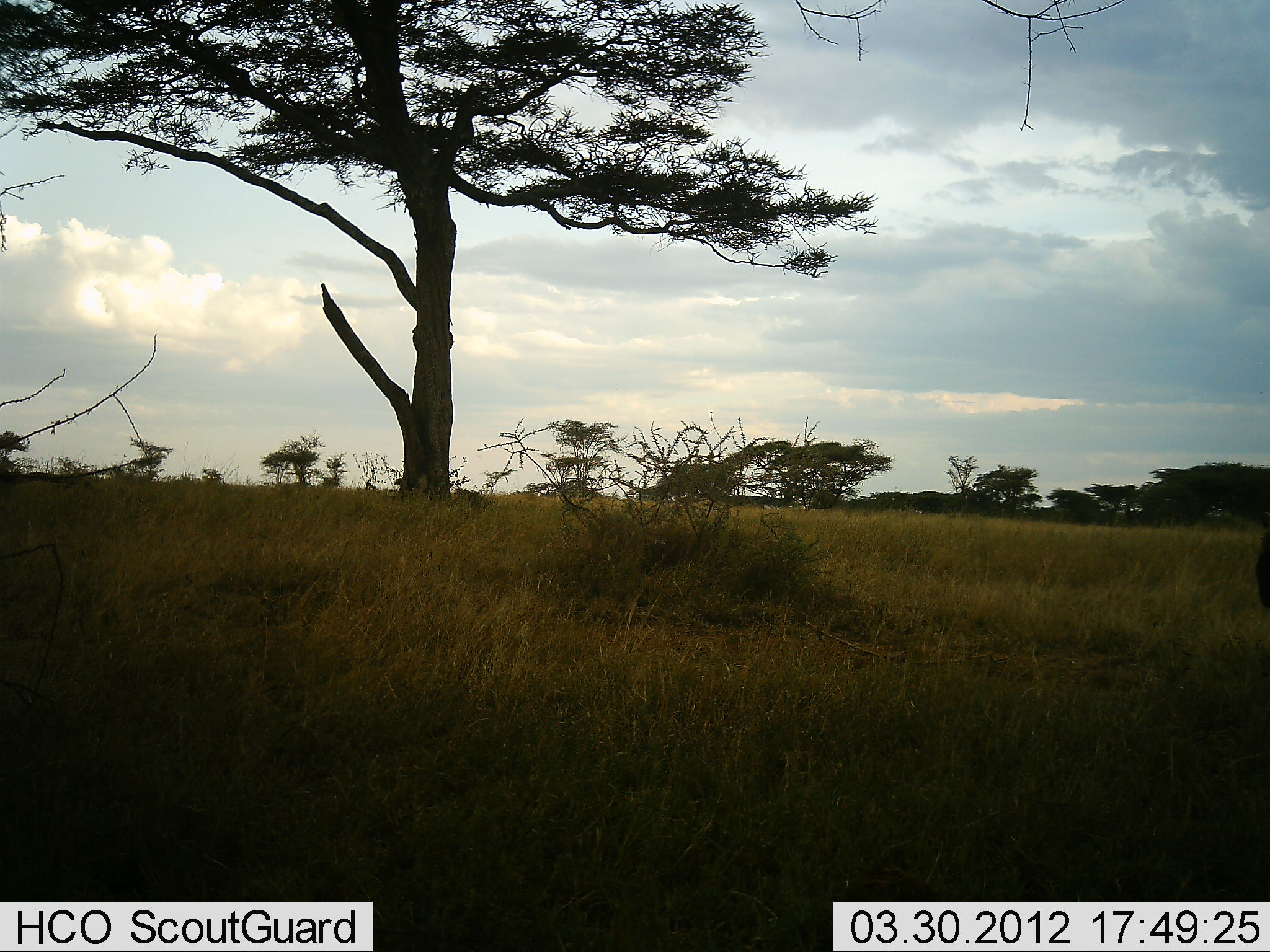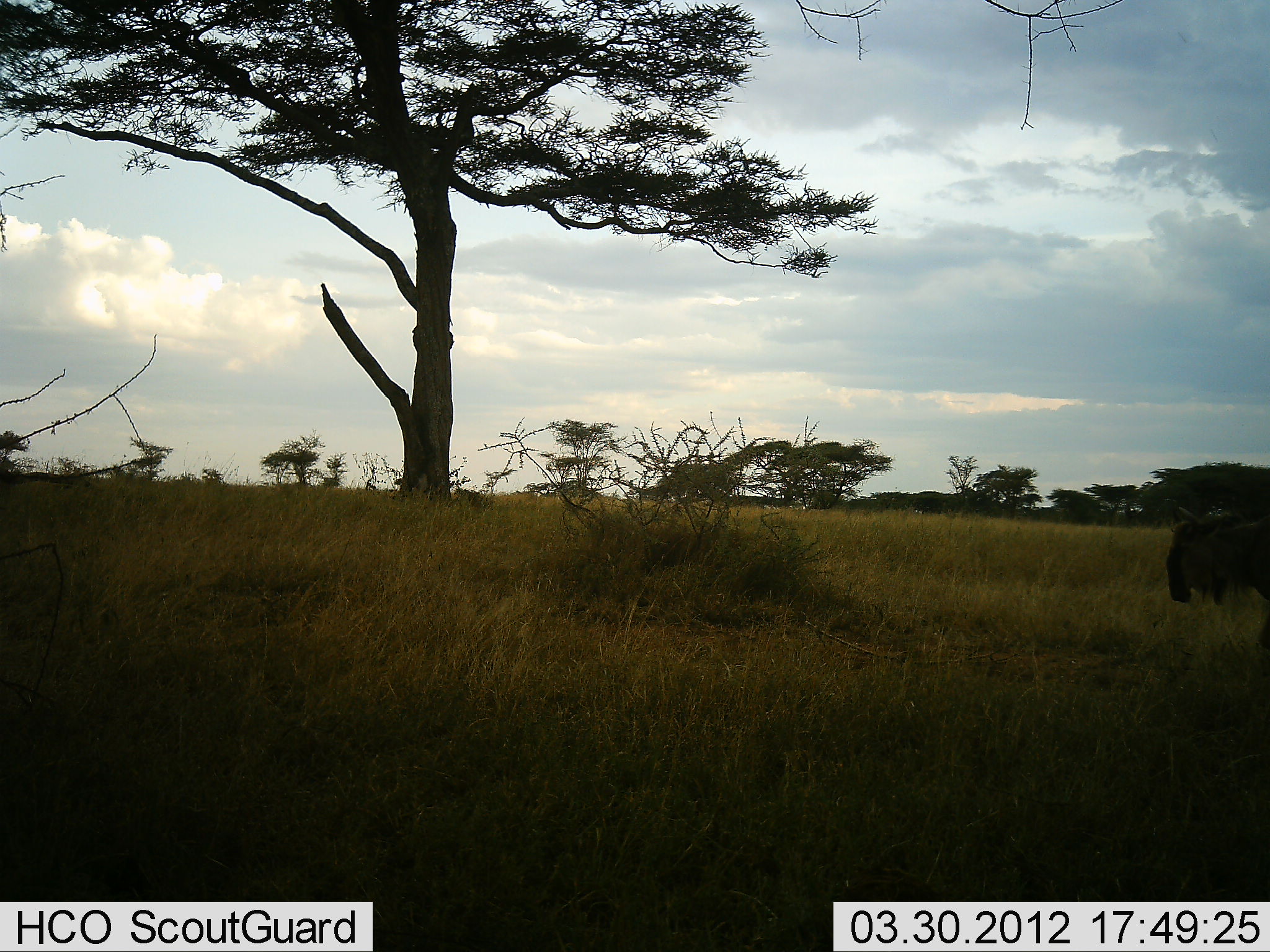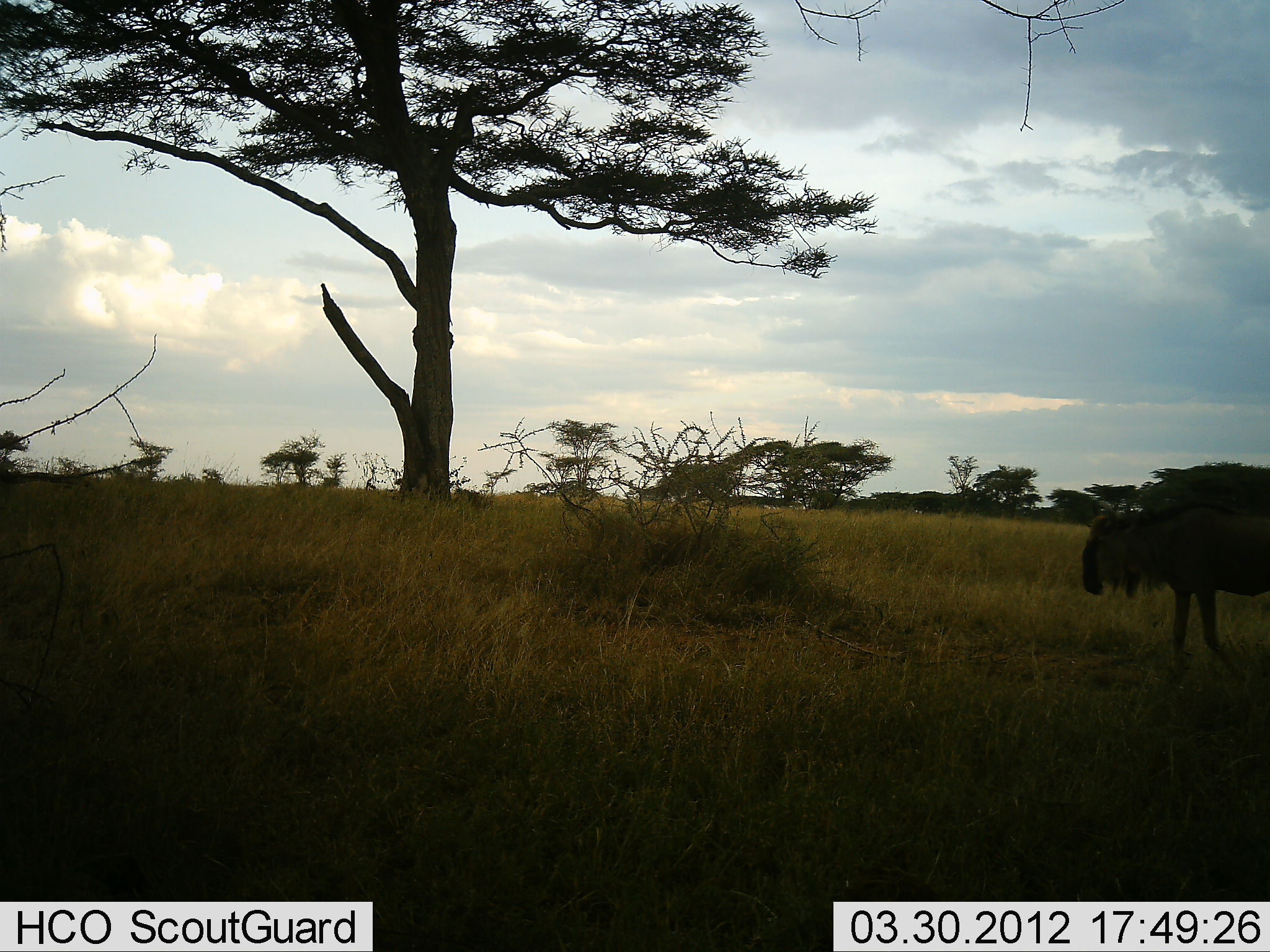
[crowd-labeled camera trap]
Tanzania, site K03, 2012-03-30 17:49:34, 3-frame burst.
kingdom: Animalia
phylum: Chordata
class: Mammalia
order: Artiodactyla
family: Bovidae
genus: Connochaetes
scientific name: Connochaetes taurinus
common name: blue wildebeest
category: wildebeest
Wildebeest (blue wildebeest) (Connochaetes taurinus), count 1. Behavior (volunteer vote fractions): standing 0%, resting 0%, moving 100%, interacting 0%. Young present (vote fraction): 0%. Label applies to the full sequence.